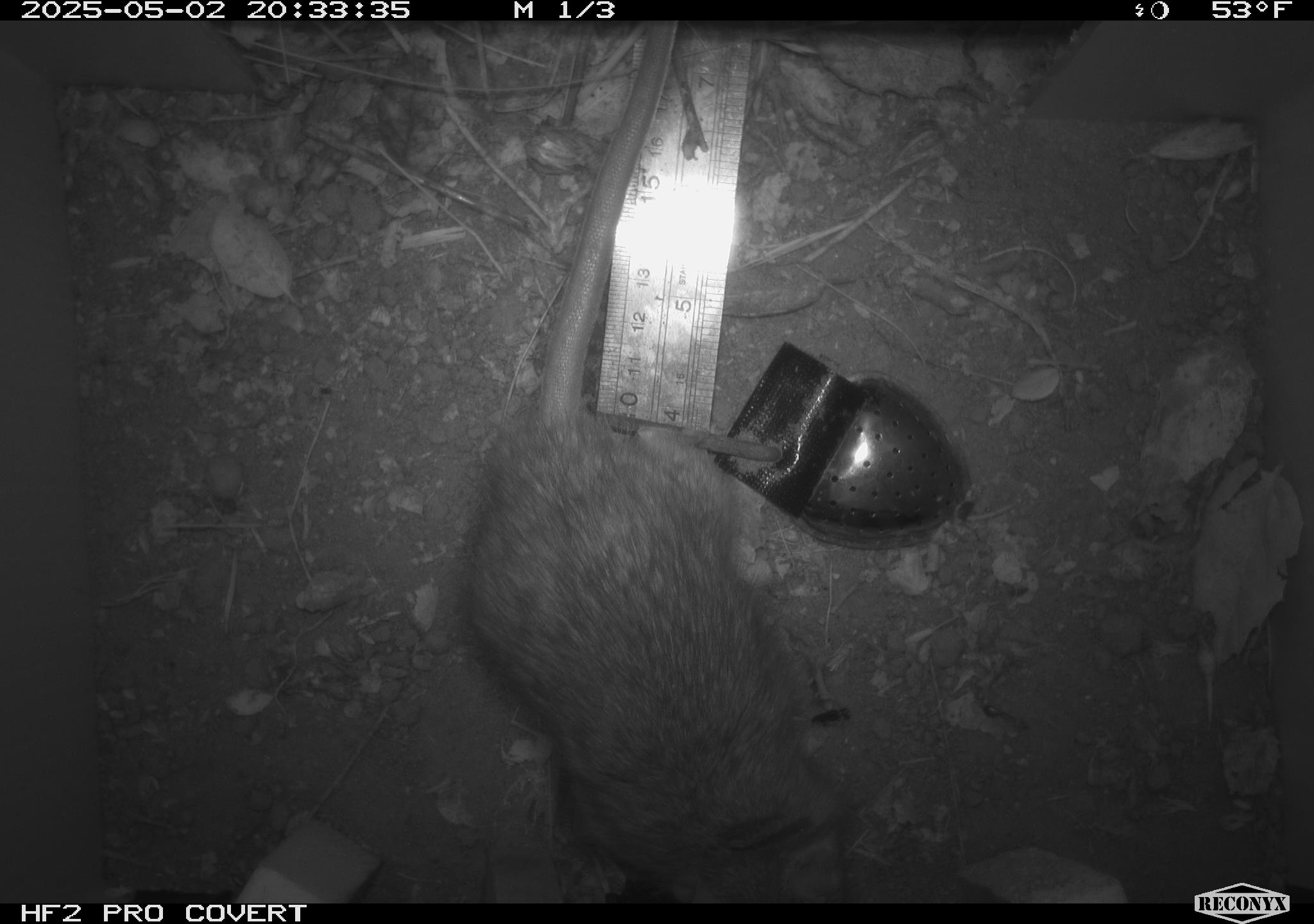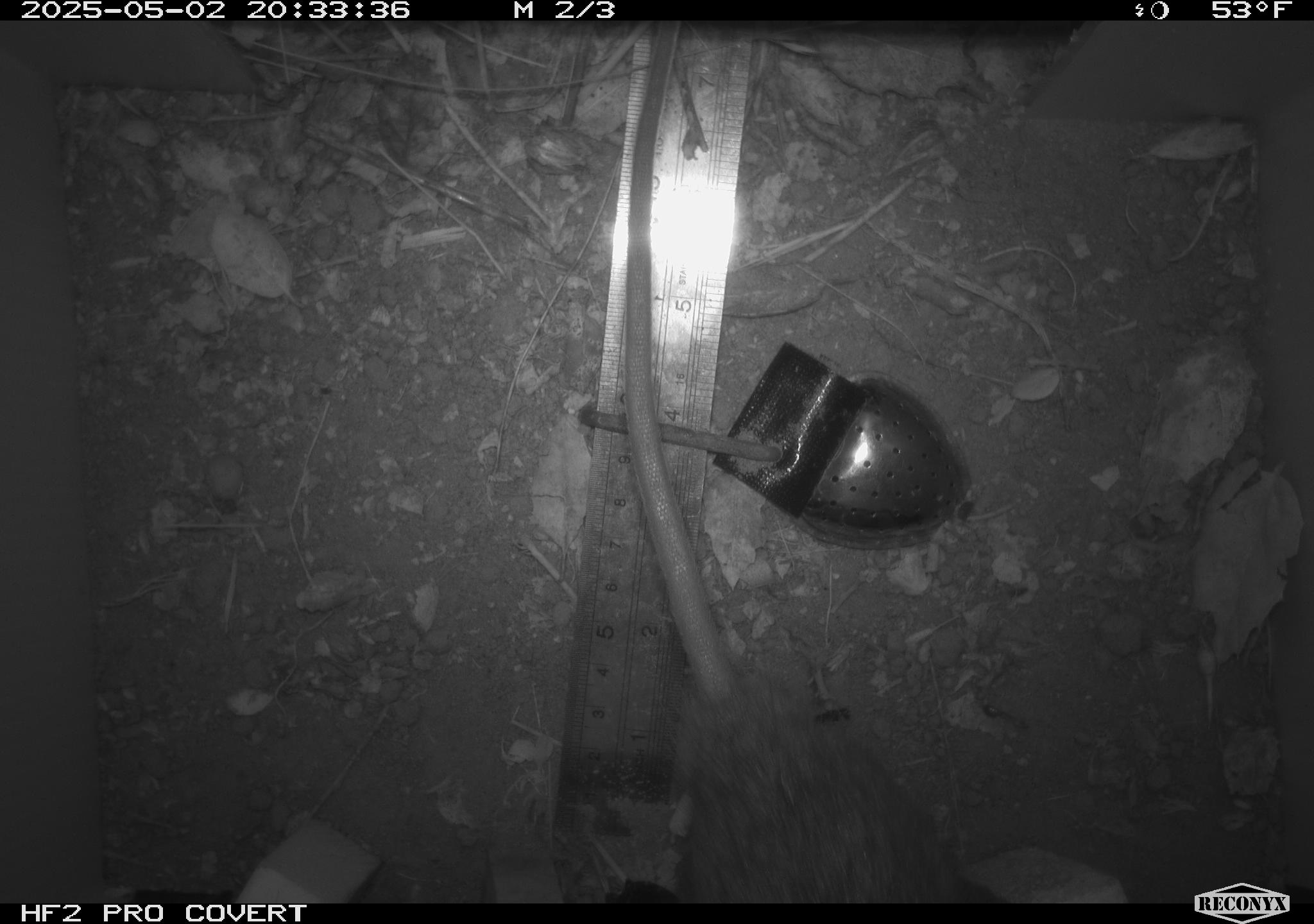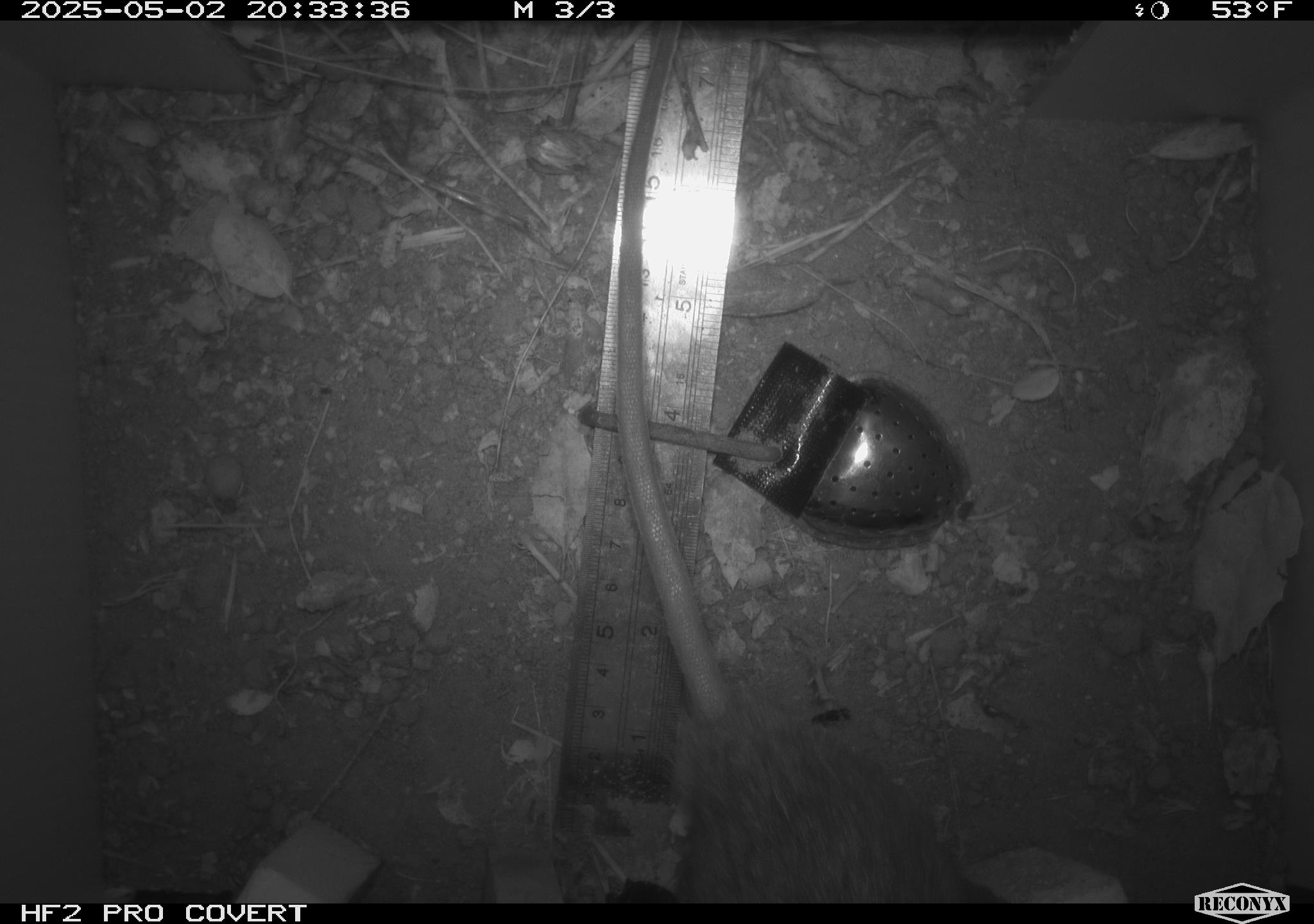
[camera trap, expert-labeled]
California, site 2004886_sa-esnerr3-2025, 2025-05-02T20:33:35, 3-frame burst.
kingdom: Animalia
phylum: Chordata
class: Mammalia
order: Rodentia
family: Muridae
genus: Rattus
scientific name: Rattus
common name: rat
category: rattus species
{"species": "rattus species (rat) (Rattus)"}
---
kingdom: Animalia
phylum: Chordata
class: Mammalia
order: Rodentia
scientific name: Rodentia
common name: rodent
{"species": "rodent (Rodentia)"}